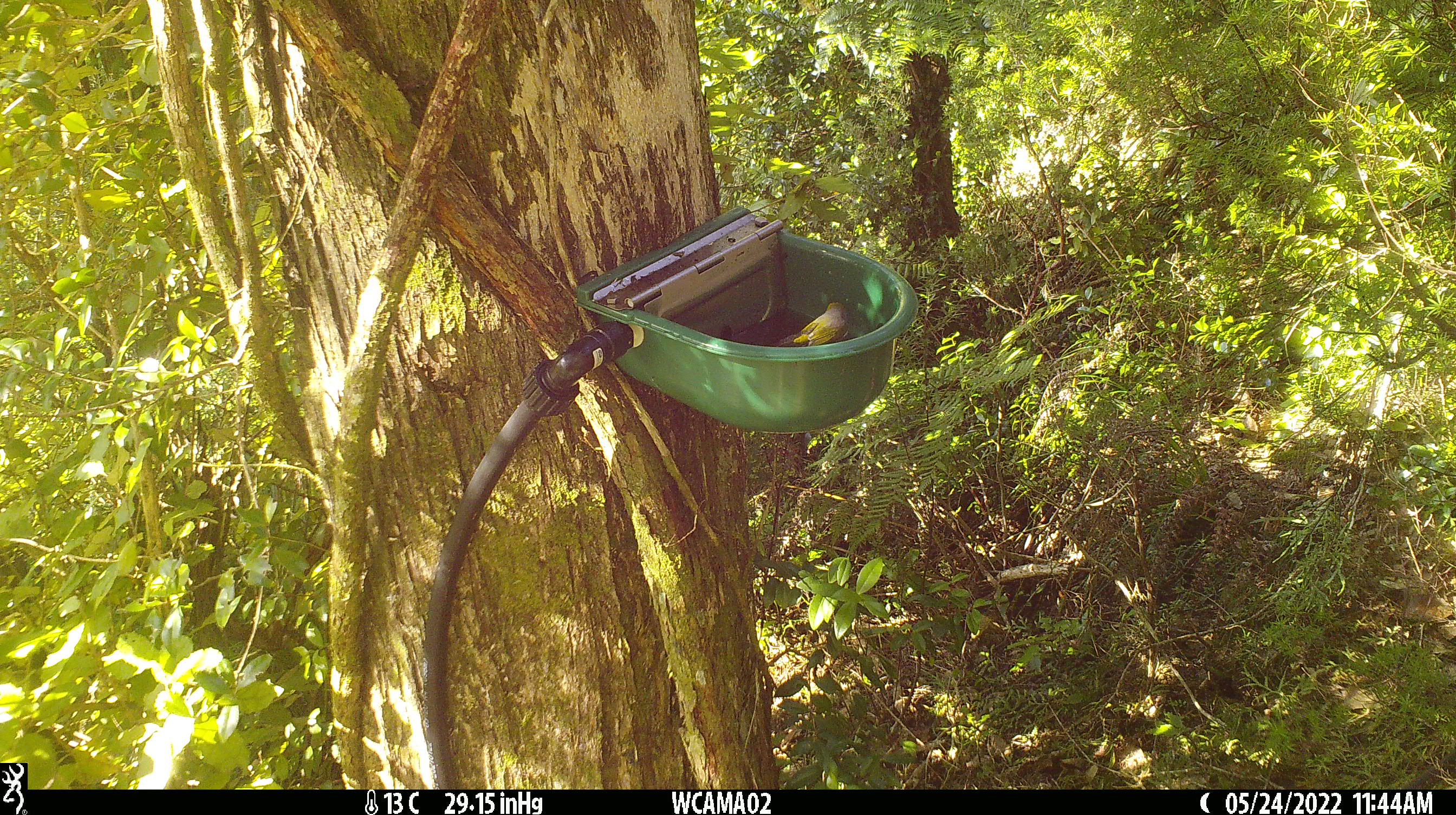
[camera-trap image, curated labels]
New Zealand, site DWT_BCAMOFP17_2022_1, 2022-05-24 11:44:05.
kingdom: Animalia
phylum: Chordata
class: Aves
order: Passeriformes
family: Zosteropidae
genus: Zosterops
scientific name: Zosterops lateralis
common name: silvereye